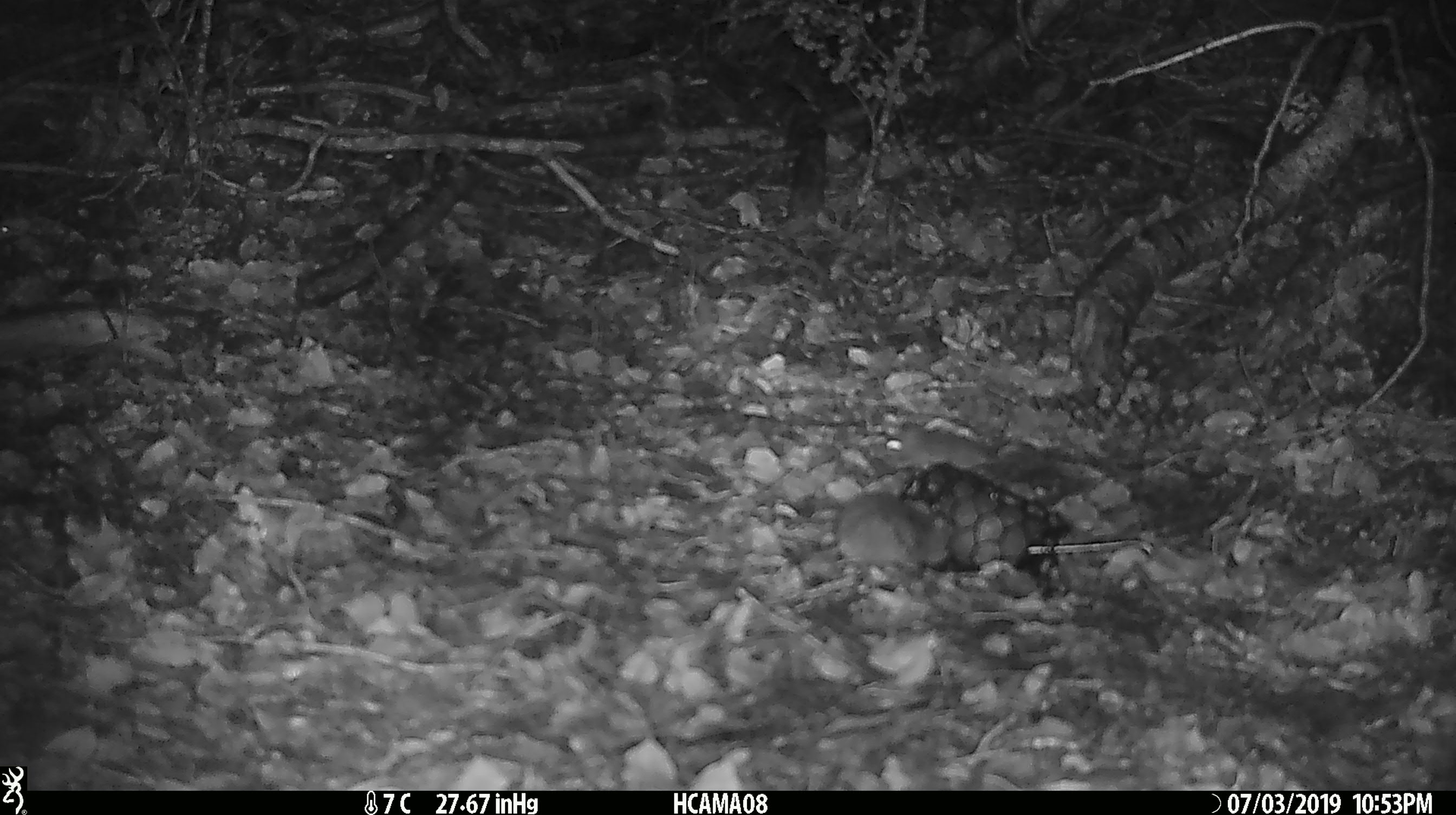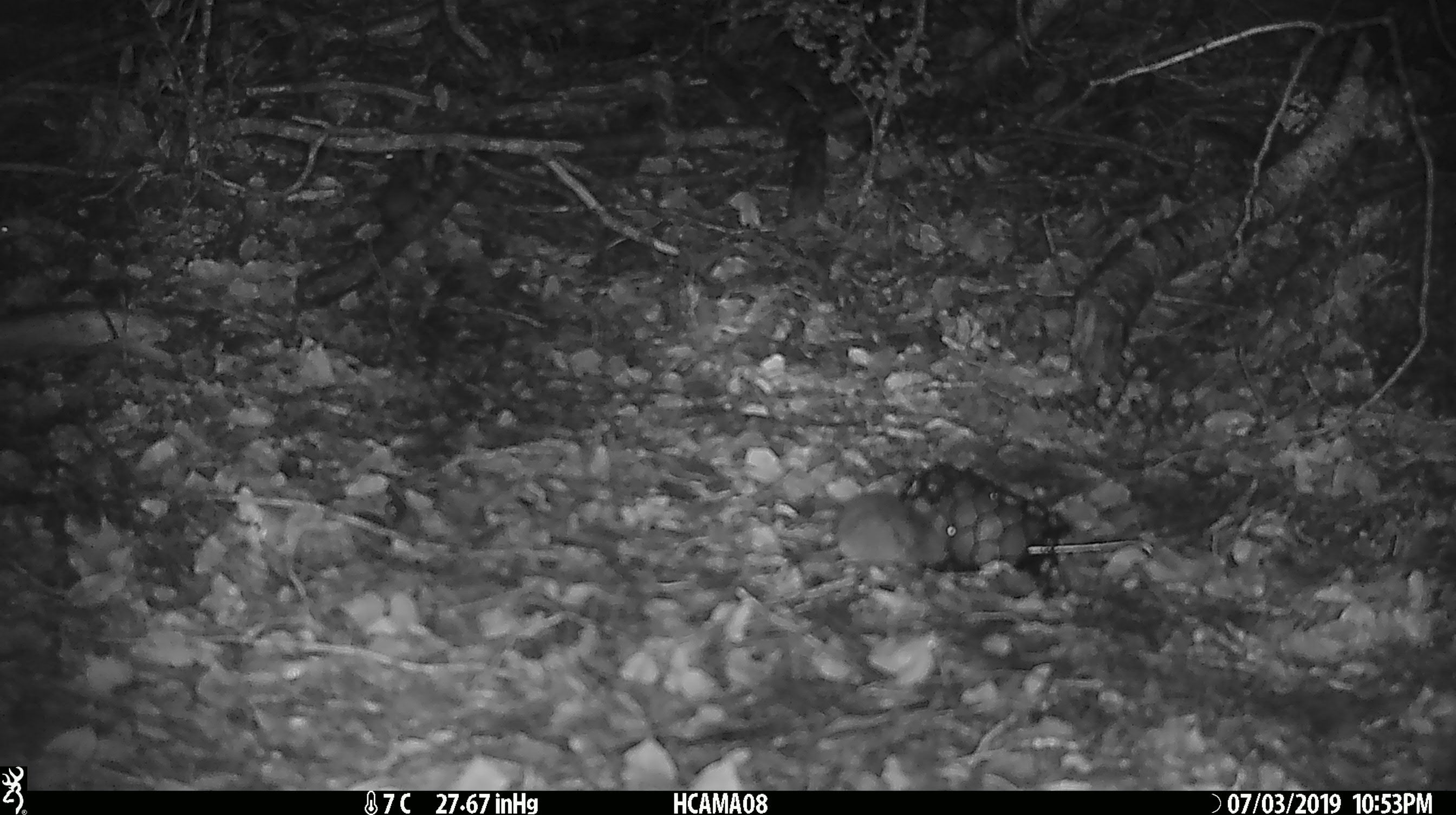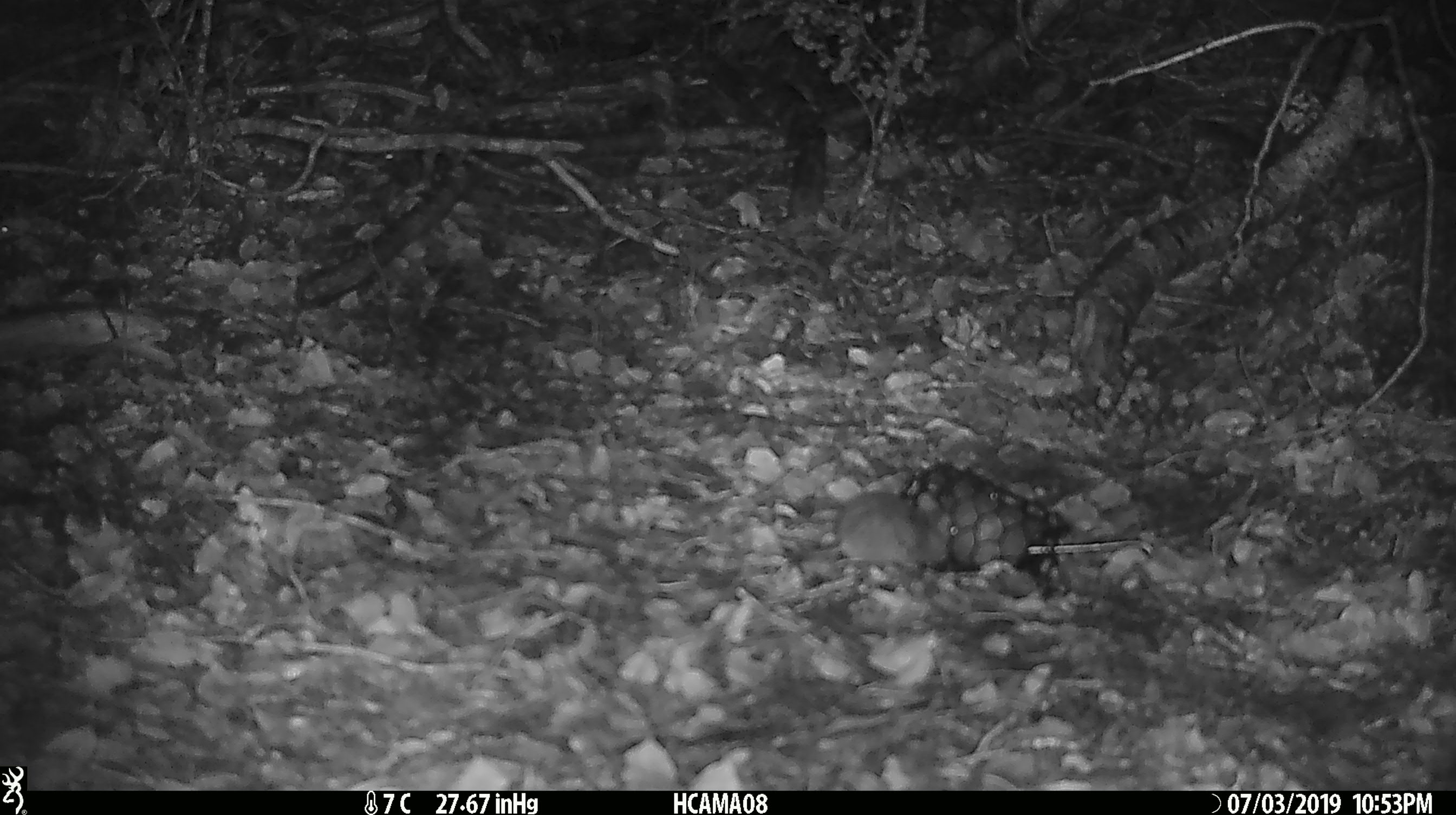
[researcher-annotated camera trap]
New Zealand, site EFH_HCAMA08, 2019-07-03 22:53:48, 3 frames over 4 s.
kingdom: Animalia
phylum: Chordata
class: Mammalia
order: Rodentia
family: Muridae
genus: Mus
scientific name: Mus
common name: mouse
Mouse (Mus).